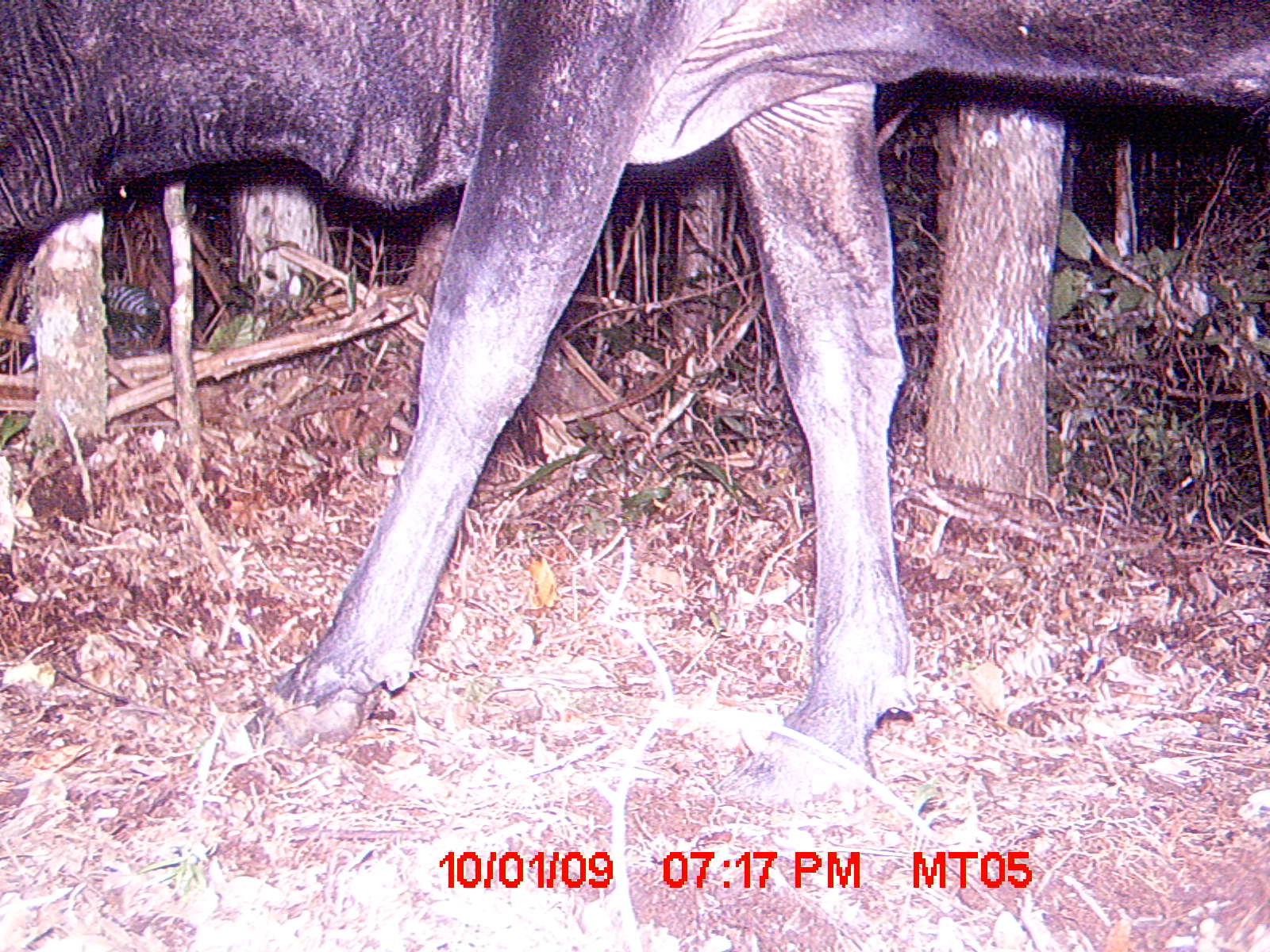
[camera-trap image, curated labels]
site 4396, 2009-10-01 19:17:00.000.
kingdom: Animalia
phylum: Chordata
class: Mammalia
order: Artiodactyla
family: Bovidae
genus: Bos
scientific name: Bos taurus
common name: domestic cattle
Bos taurus (domestic cattle), count 2.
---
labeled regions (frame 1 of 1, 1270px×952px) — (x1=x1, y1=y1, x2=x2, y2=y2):
bos taurus: (x1=0, y1=0, x2=1269, y2=802)